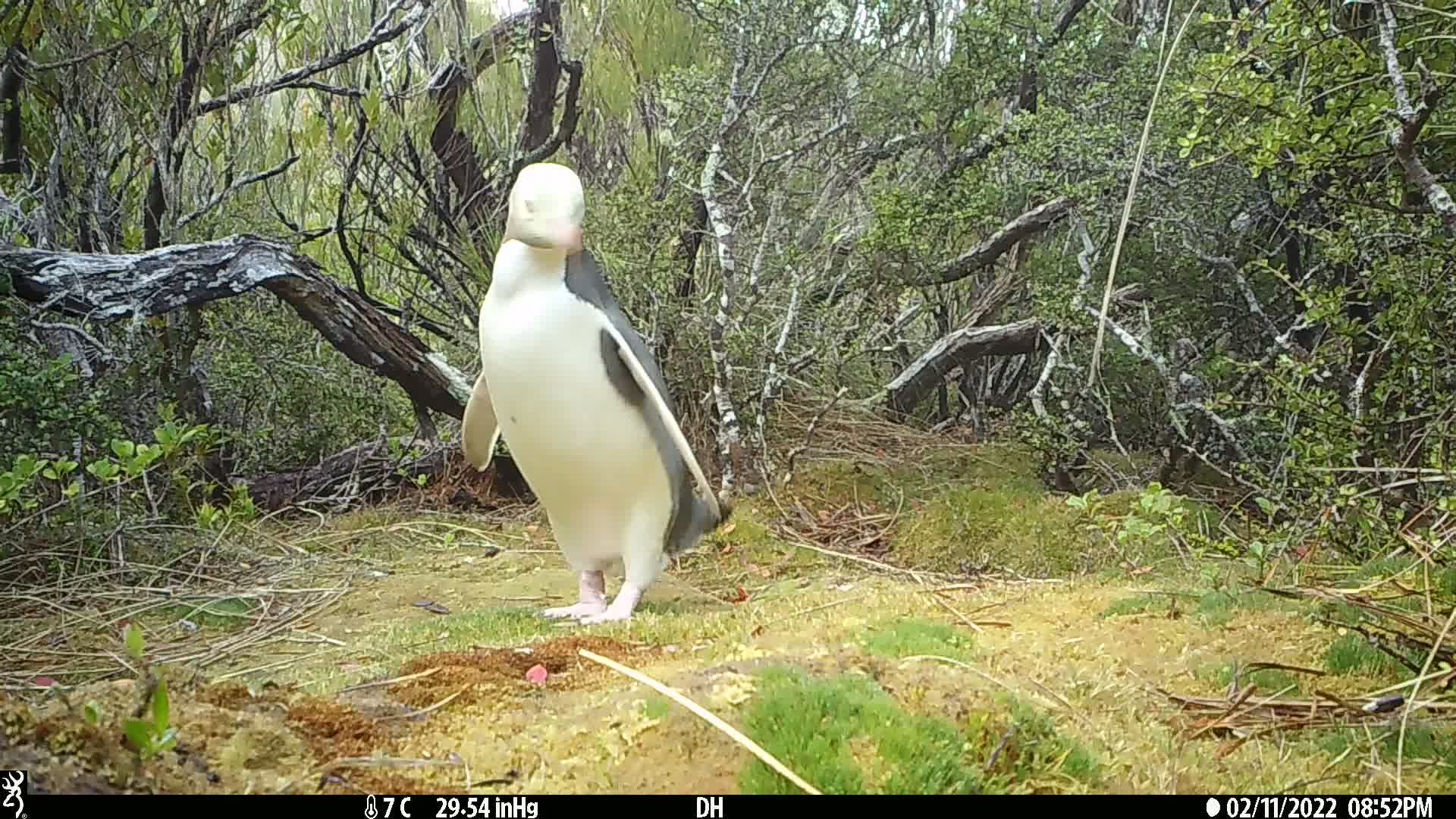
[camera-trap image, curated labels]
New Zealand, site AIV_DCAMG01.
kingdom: Animalia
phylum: Chordata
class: Aves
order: Sphenisciformes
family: Spheniscidae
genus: Megadyptes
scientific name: Megadyptes antipodes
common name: yellow-eyed penguin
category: yellow eyed penguin